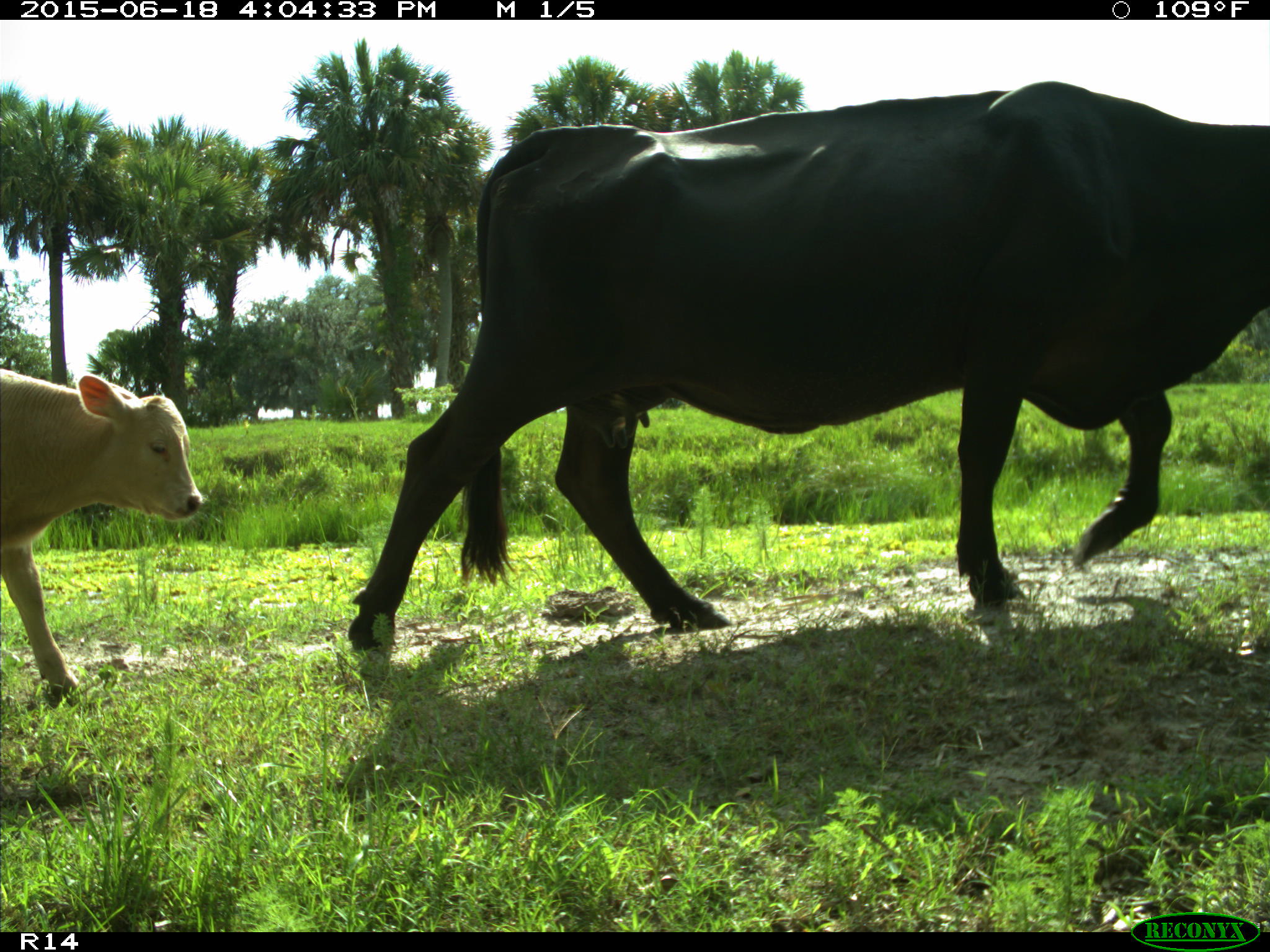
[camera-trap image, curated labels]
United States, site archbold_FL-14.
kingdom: Animalia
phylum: Chordata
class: Mammalia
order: Artiodactyla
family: Bovidae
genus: Bos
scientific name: Bos taurus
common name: domestic cow